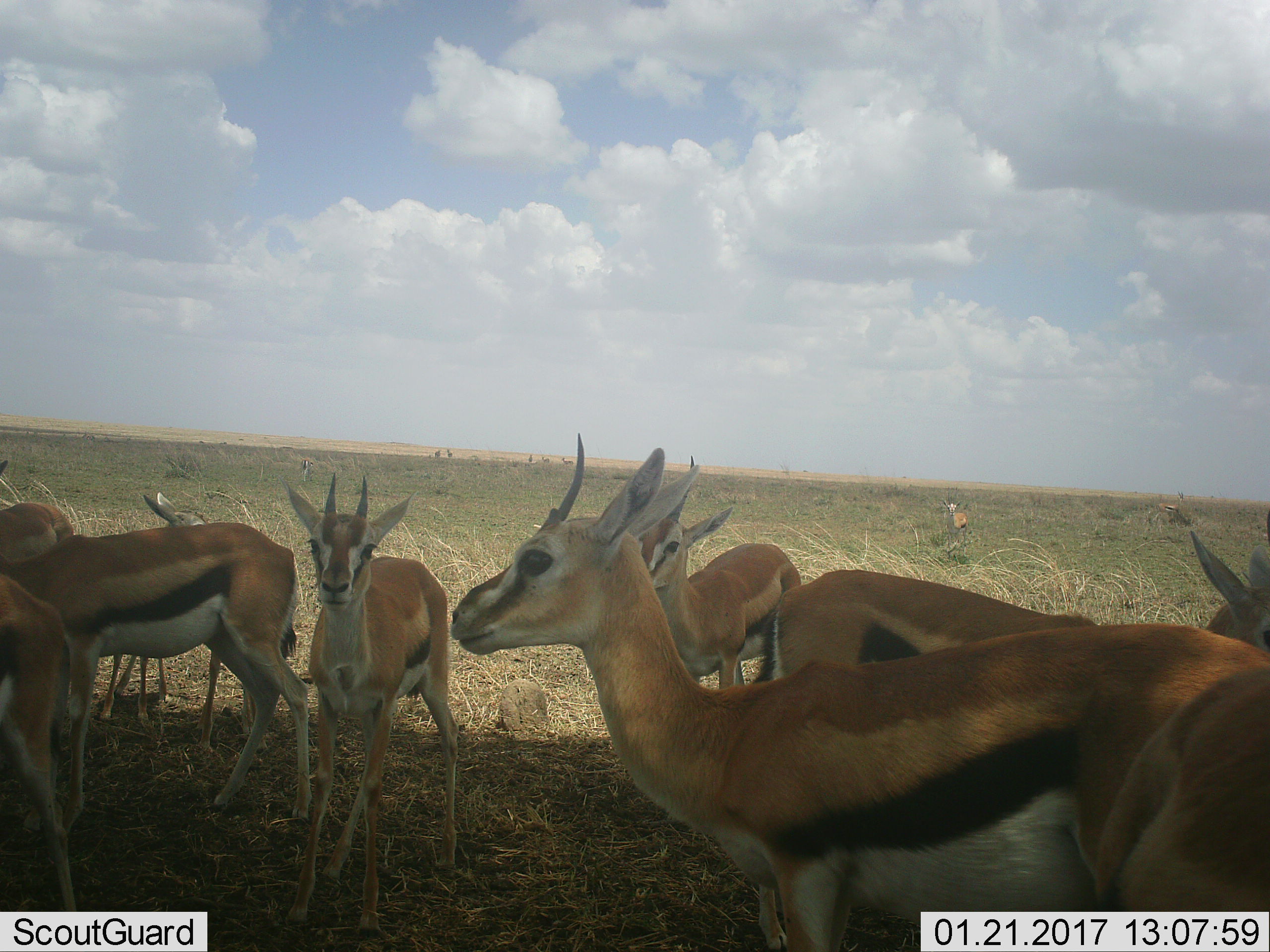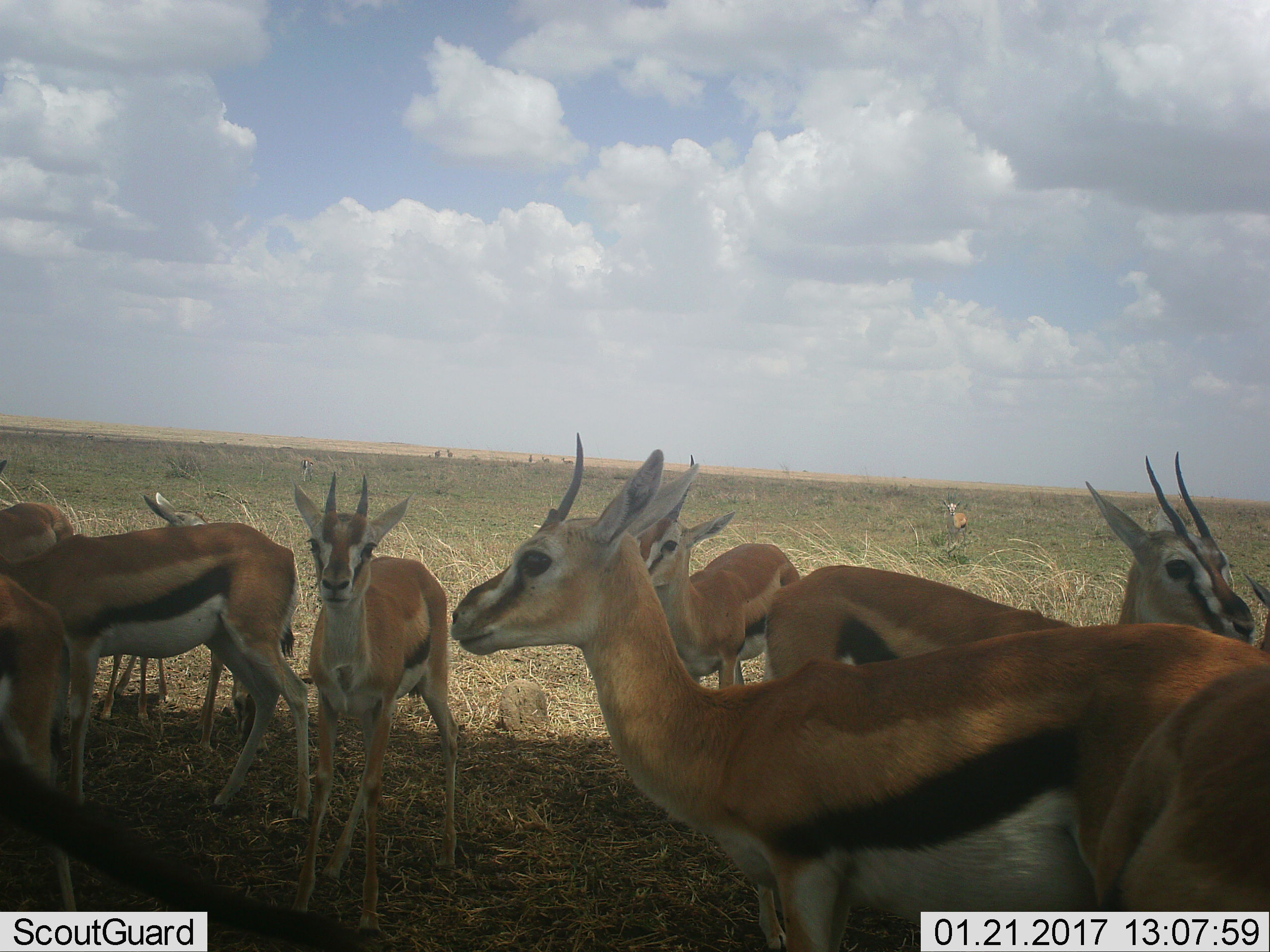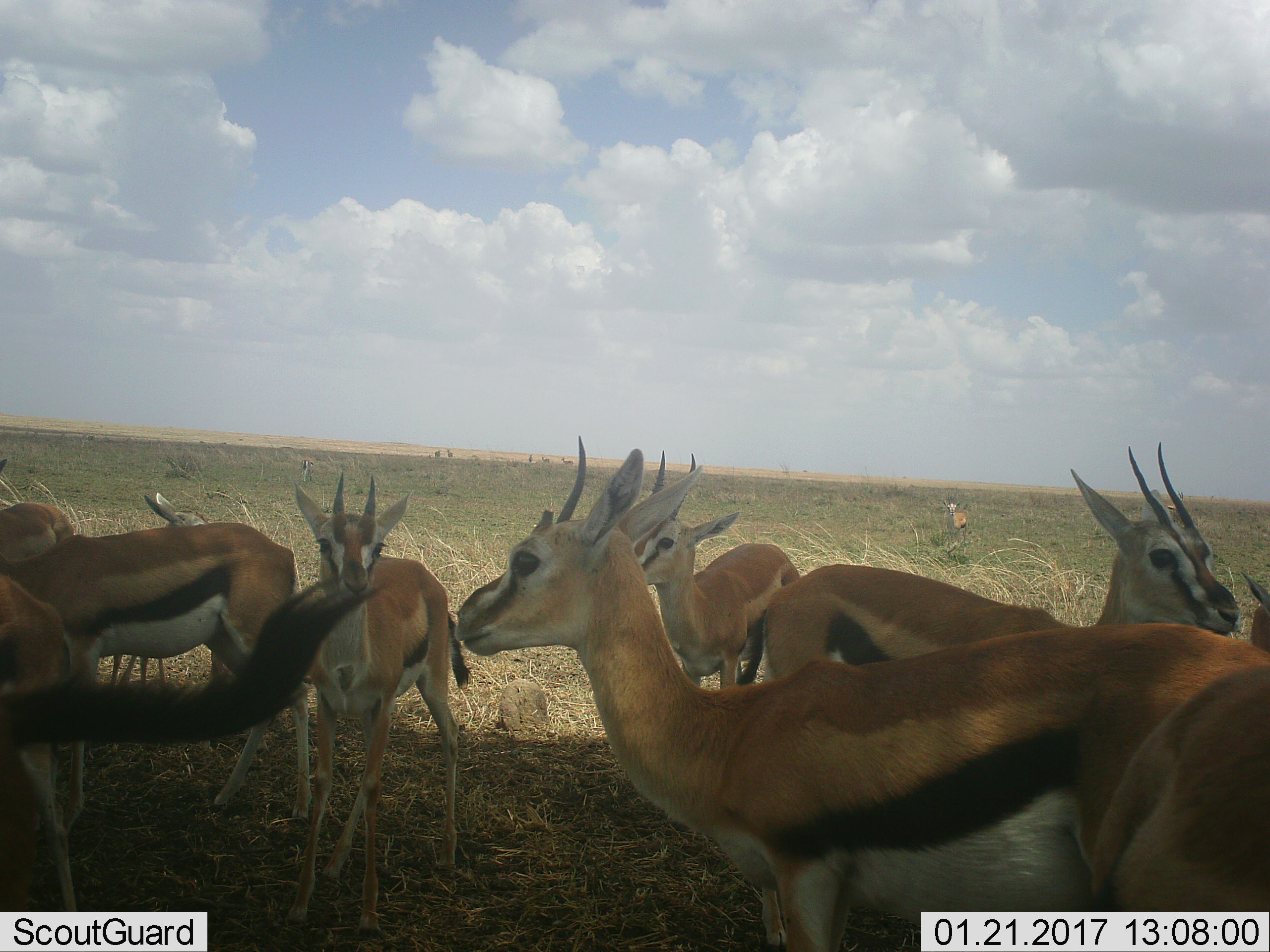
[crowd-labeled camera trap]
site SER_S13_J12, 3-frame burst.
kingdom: Animalia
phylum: Chordata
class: Mammalia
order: Artiodactyla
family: Bovidae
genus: Eudorcas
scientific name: Eudorcas thomsonii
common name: thomson's gazelle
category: gazellethomsons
Gazellethomsons (thomson's gazelle) (Eudorcas thomsonii), count 11-50. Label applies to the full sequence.